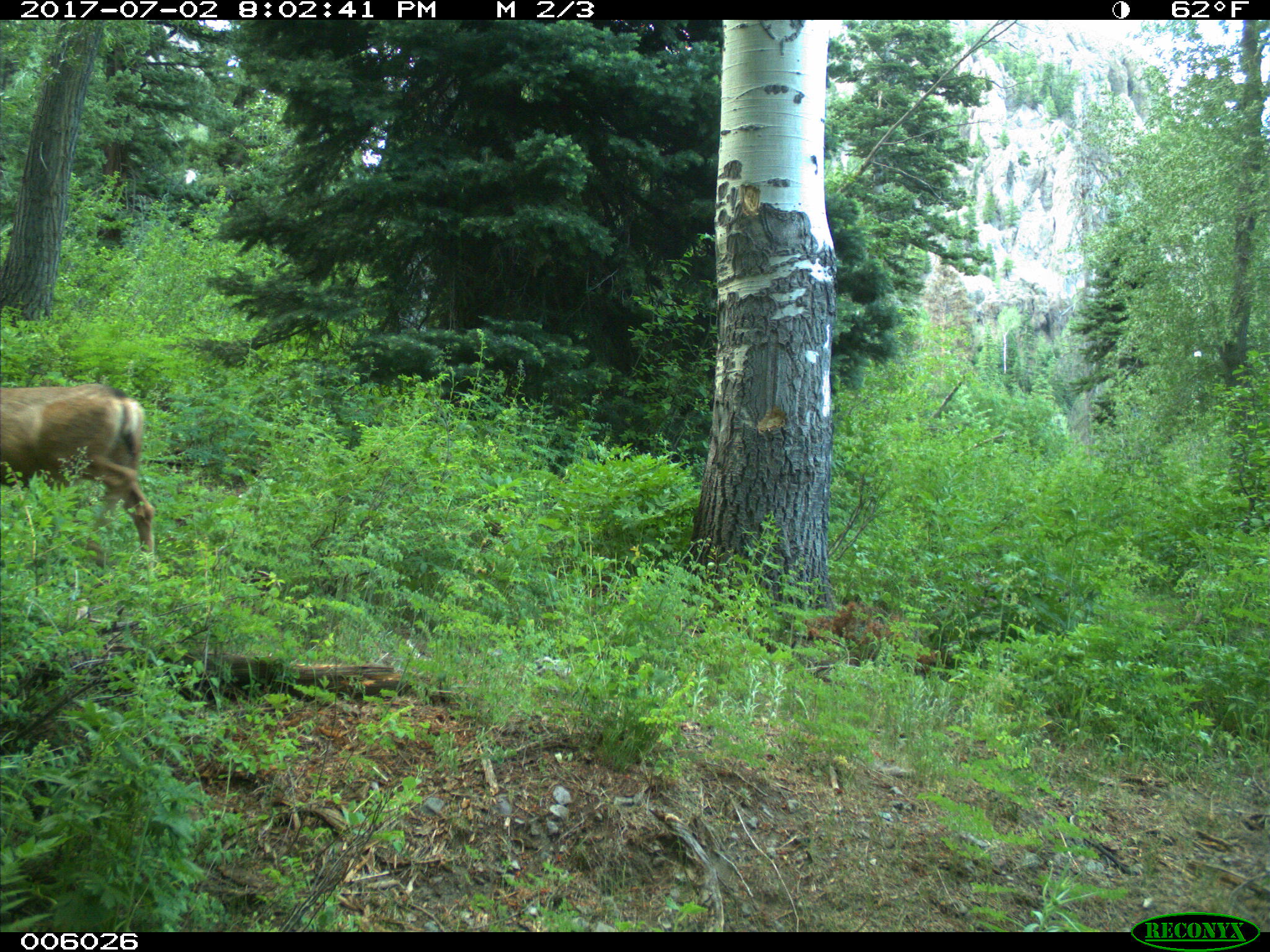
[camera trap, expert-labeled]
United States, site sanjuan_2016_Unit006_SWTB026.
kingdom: Animalia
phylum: Chordata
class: Mammalia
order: Artiodactyla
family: Cervidae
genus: Odocoileus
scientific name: Odocoileus hemionus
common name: mule deer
Odocoileus hemionus (mule deer).